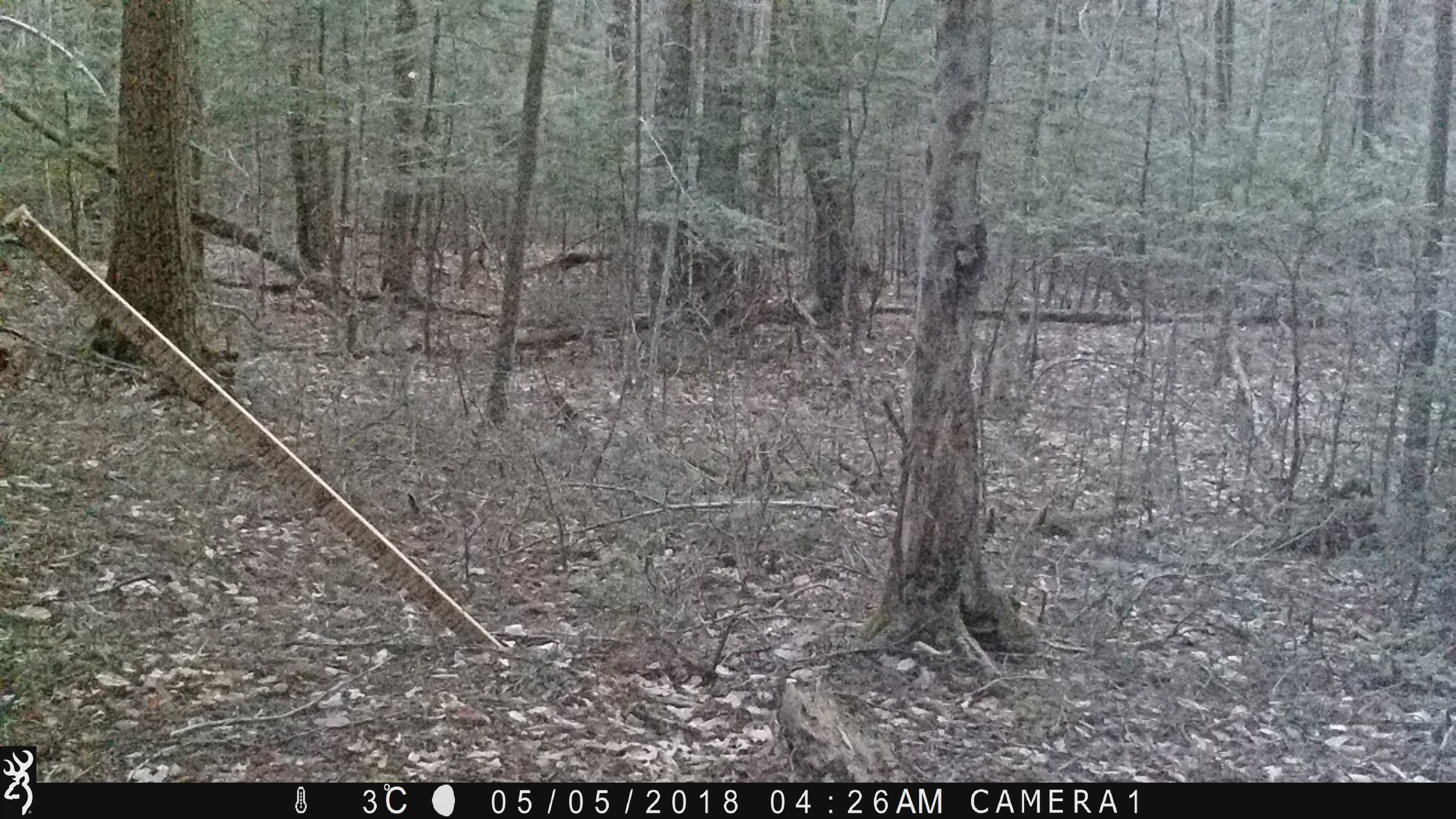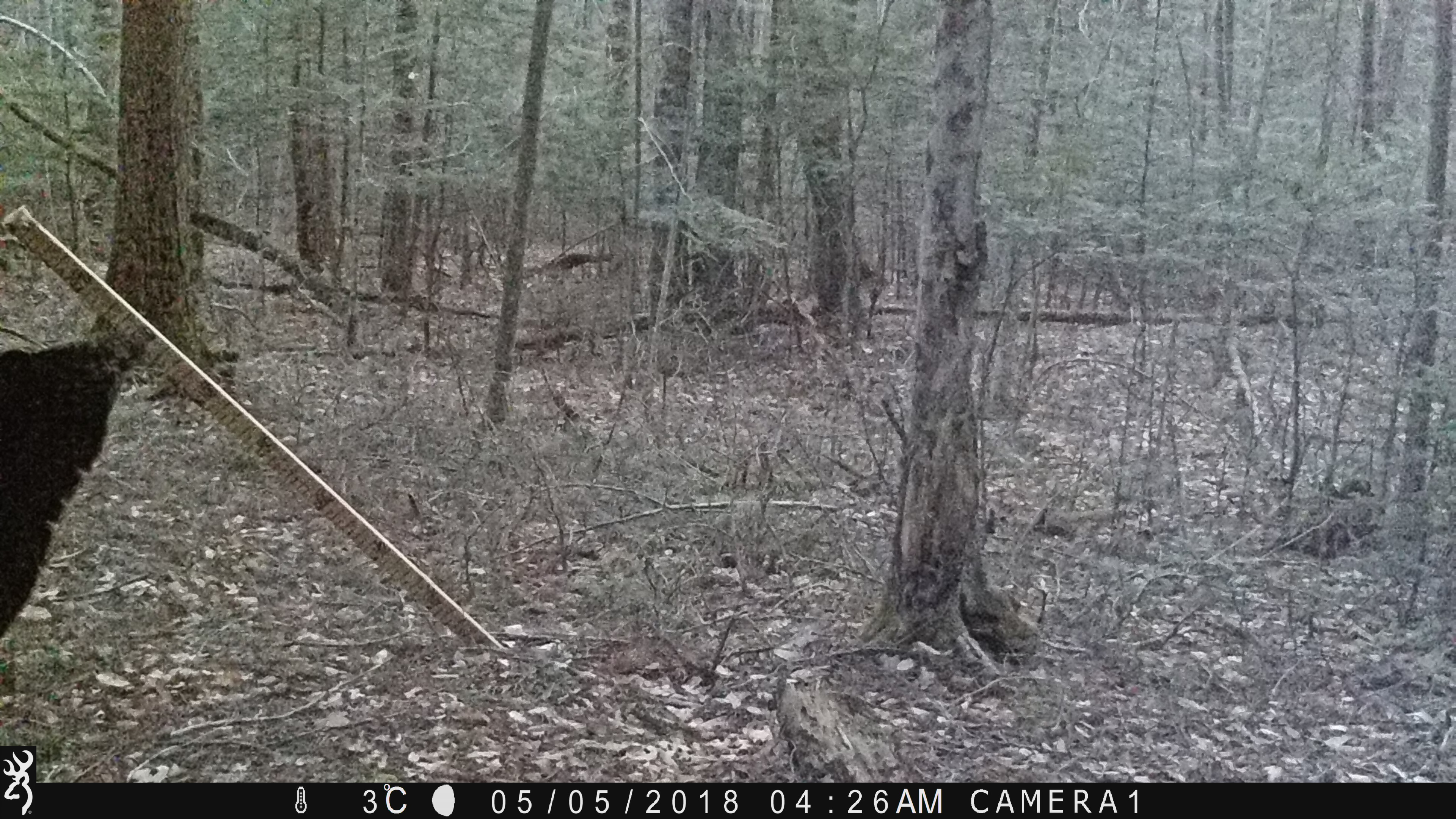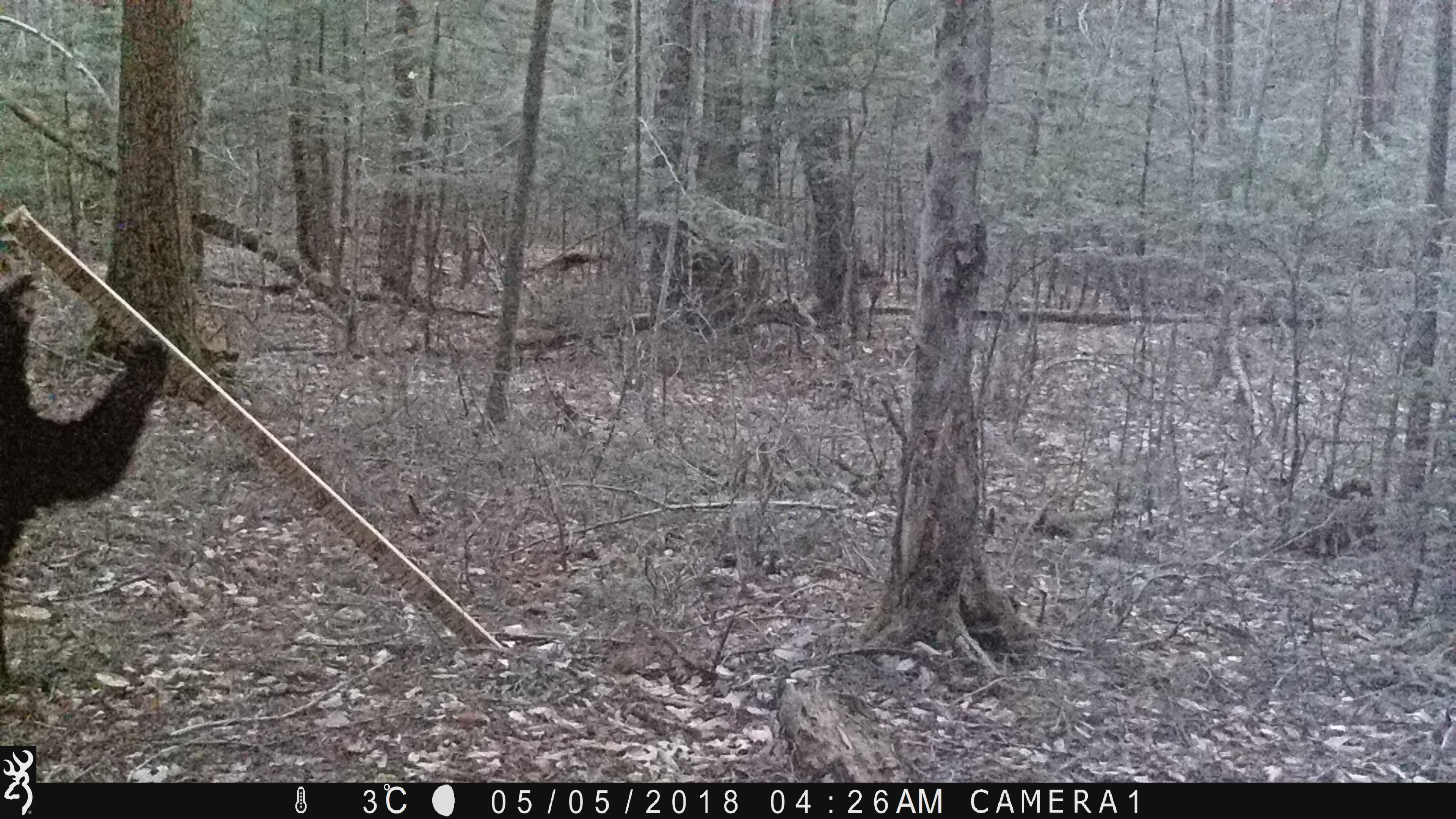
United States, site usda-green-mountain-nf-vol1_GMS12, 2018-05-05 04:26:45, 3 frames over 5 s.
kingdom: Animalia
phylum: Chordata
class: Mammalia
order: Carnivora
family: Ursidae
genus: Ursus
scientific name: Ursus americanus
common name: black bear